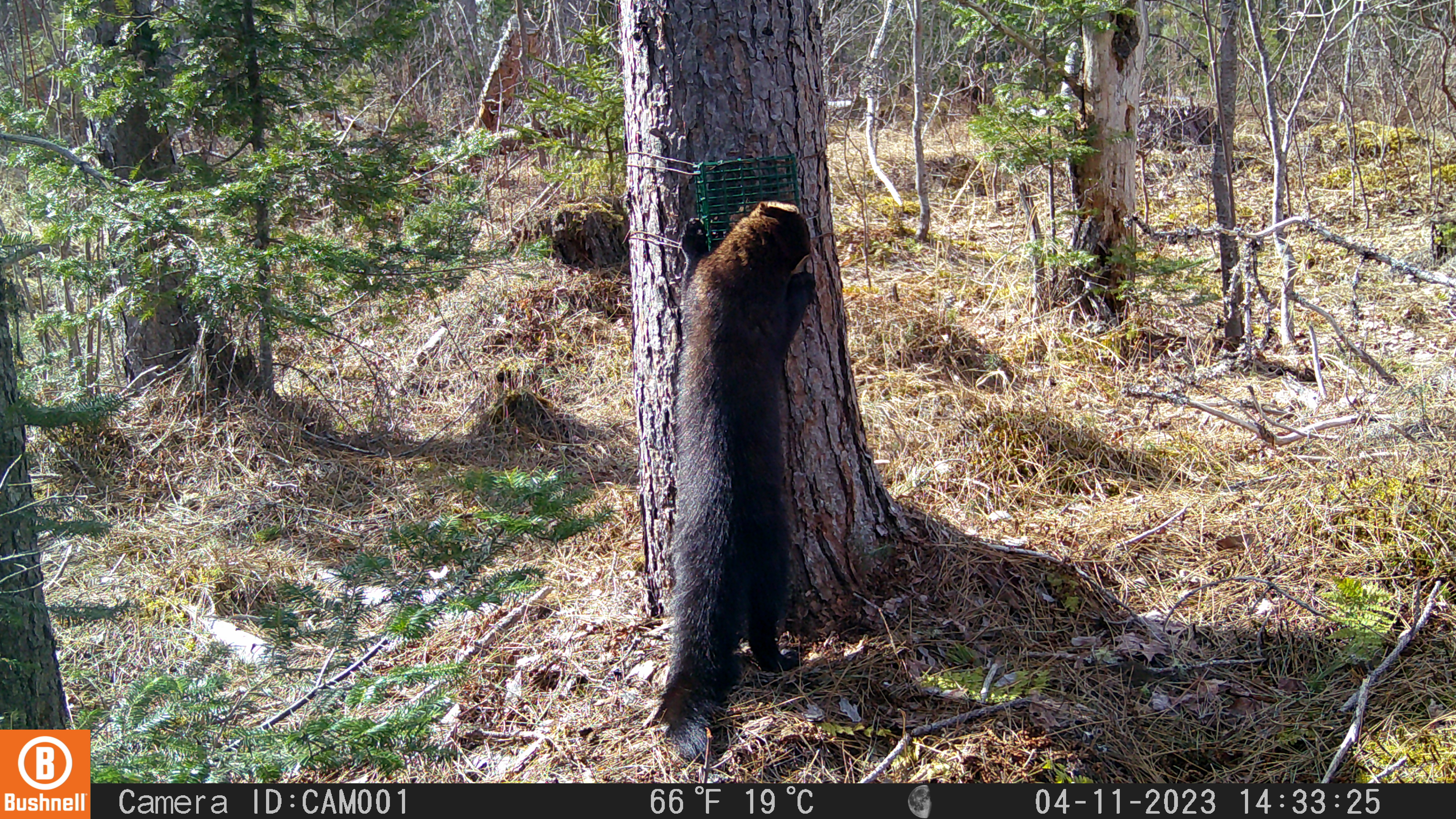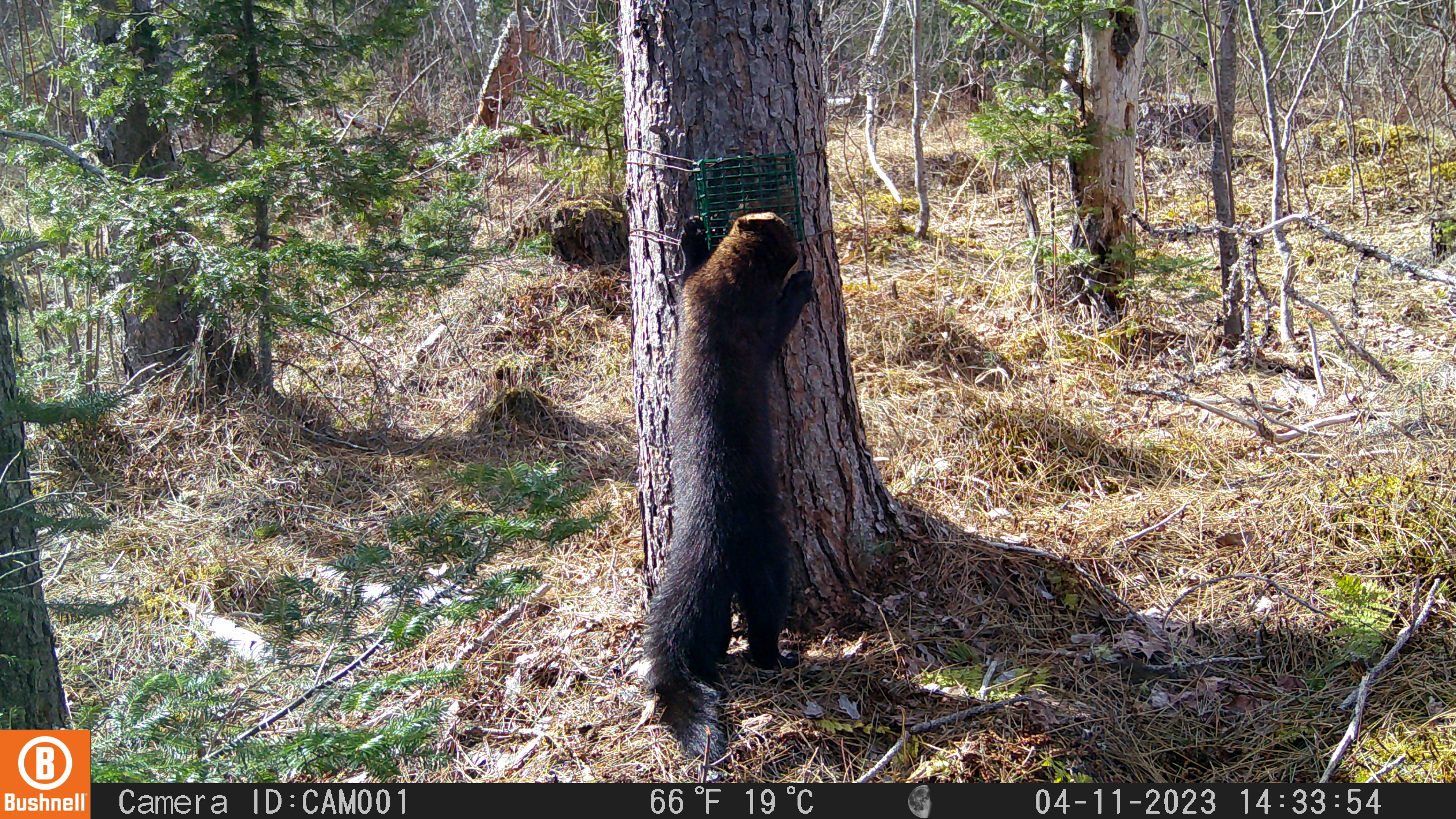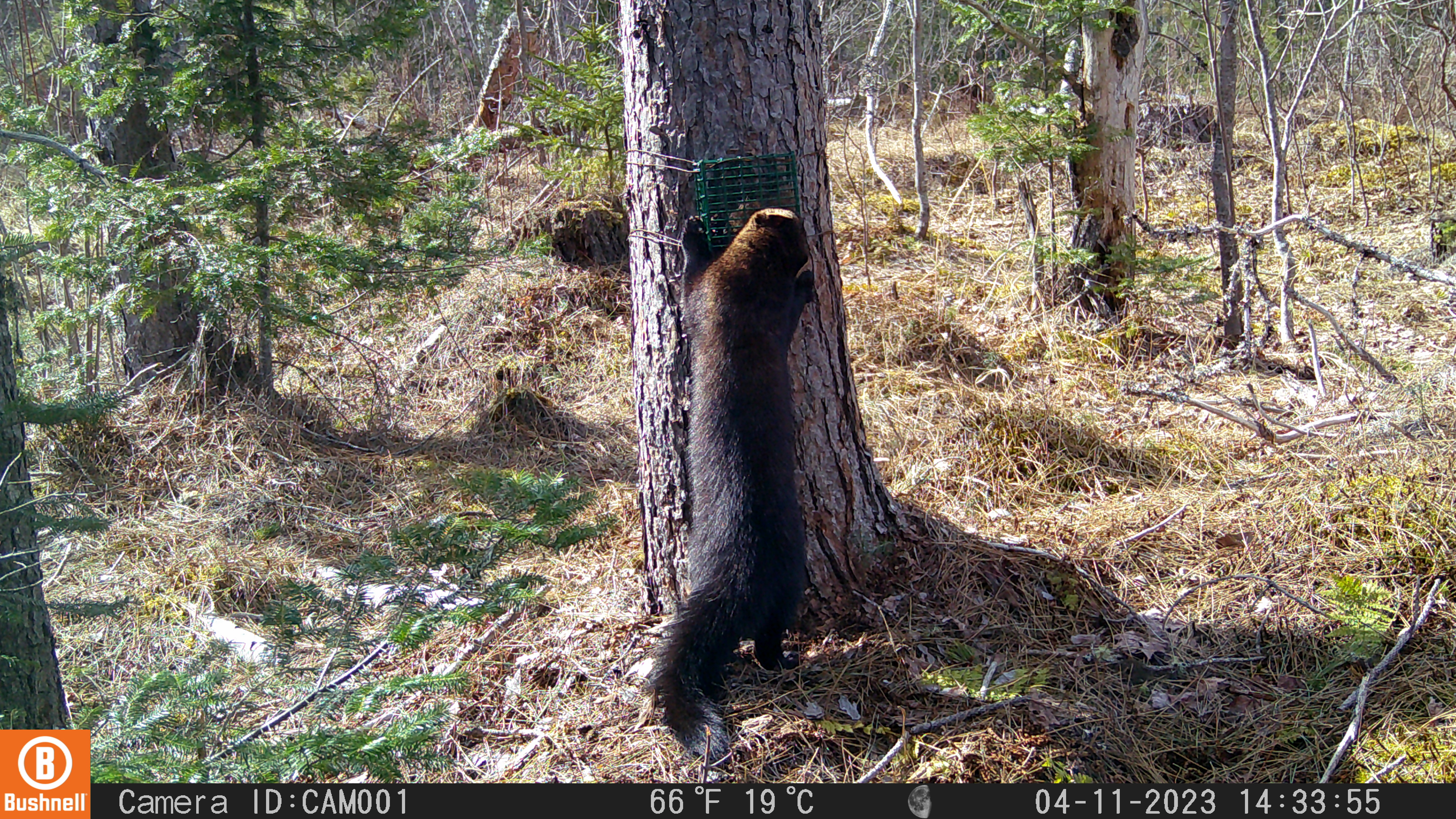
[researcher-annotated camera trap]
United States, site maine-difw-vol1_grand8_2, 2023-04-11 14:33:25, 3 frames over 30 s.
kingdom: Animalia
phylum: Chordata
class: Mammalia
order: Carnivora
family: Mustelidae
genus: Pekania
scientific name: Pekania pennanti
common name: fisher